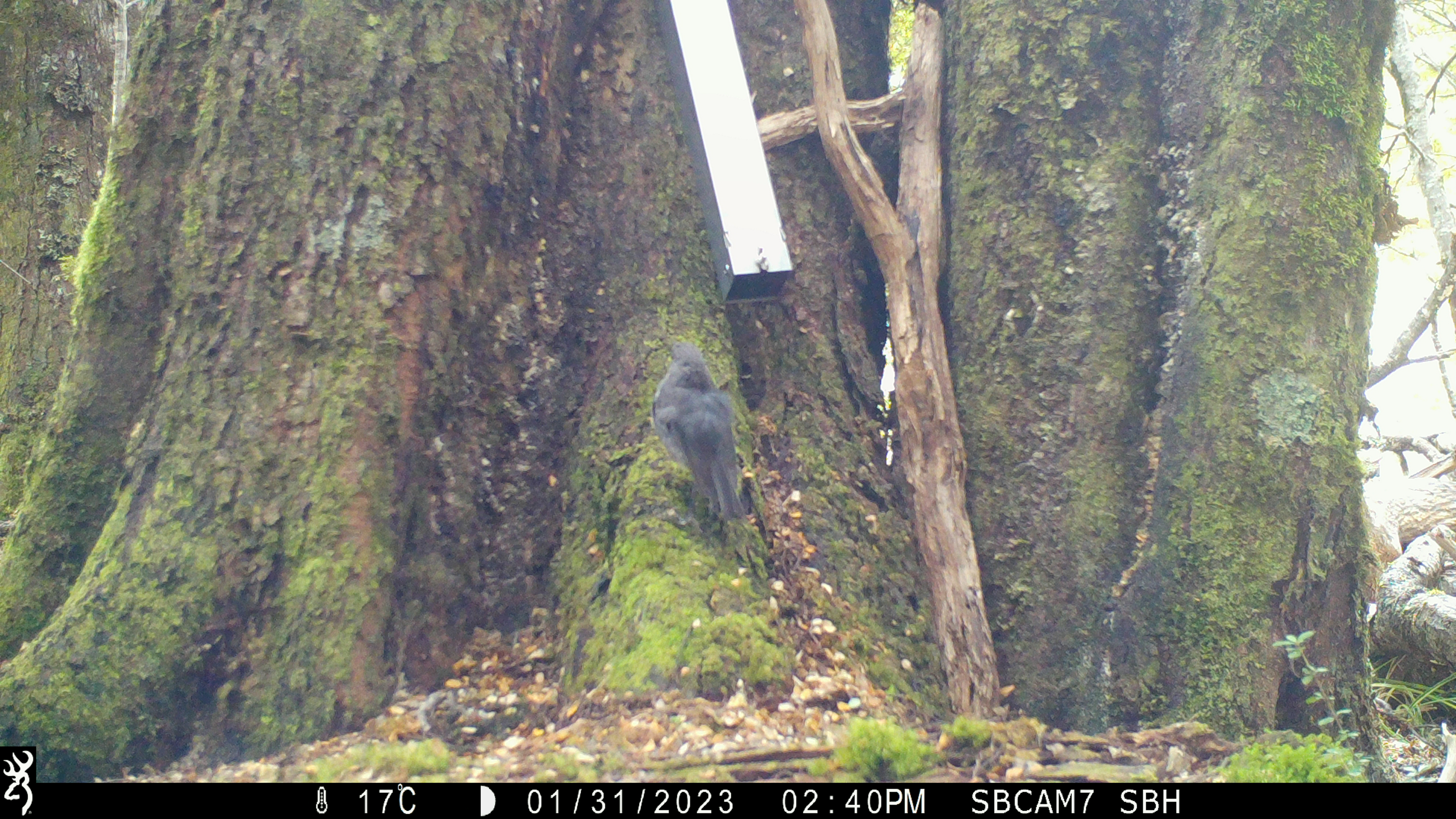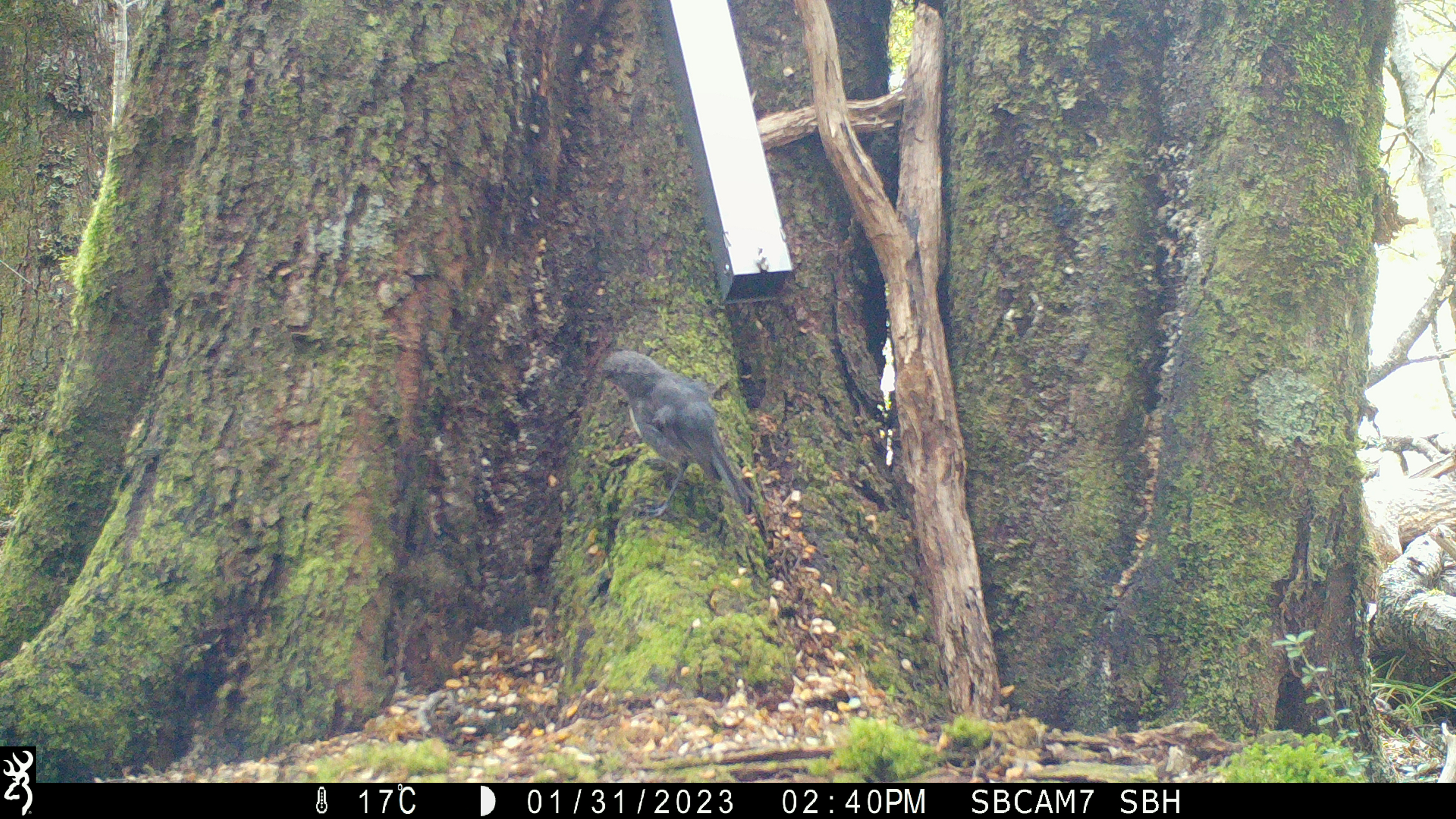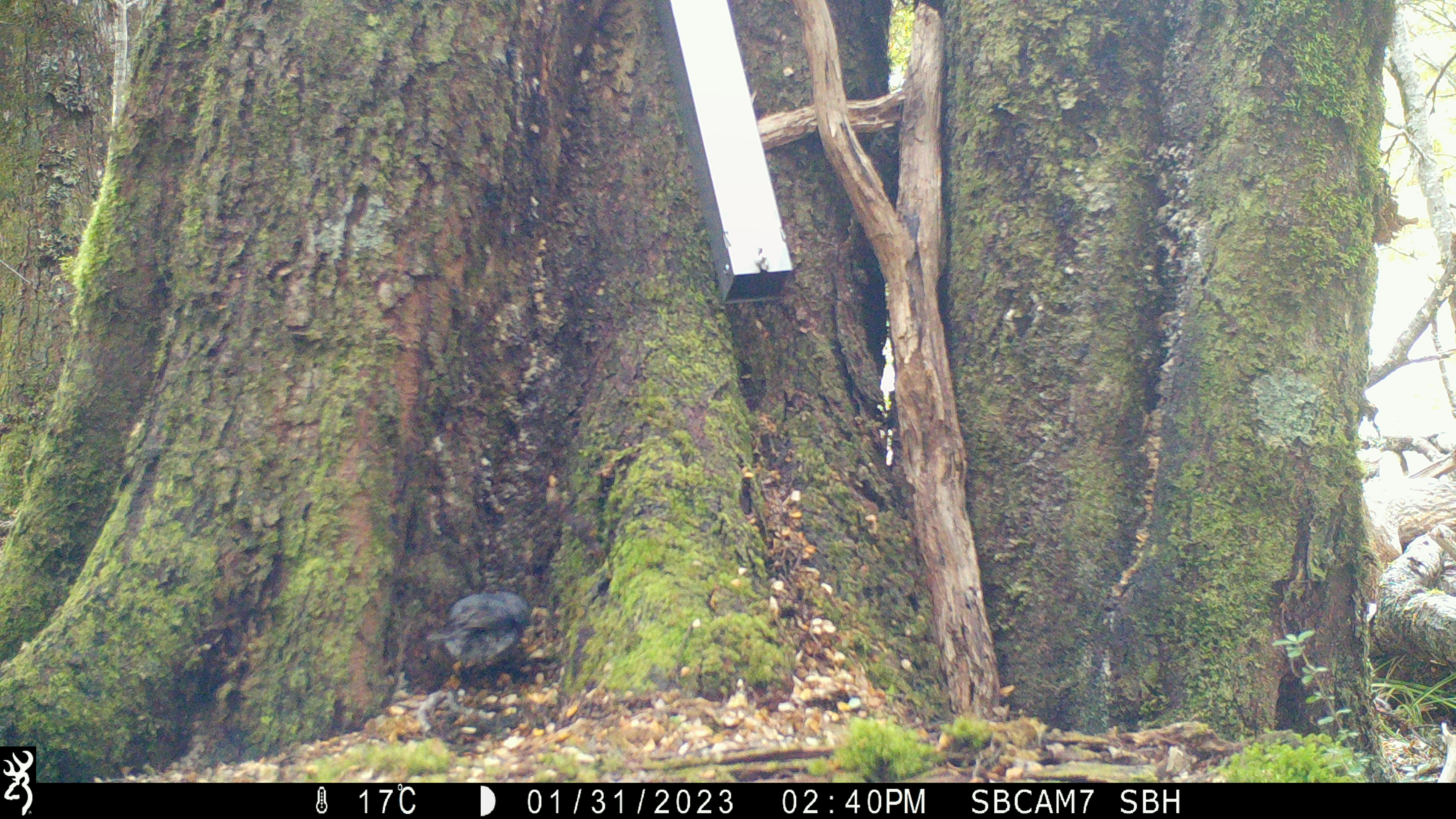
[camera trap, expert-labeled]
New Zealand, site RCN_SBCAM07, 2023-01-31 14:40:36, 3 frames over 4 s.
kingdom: Animalia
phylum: Chordata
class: Aves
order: Passeriformes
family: Petroicidae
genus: Petroica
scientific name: Petroica australis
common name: new zealand robin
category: robin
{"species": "robin (new zealand robin) (Petroica australis)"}